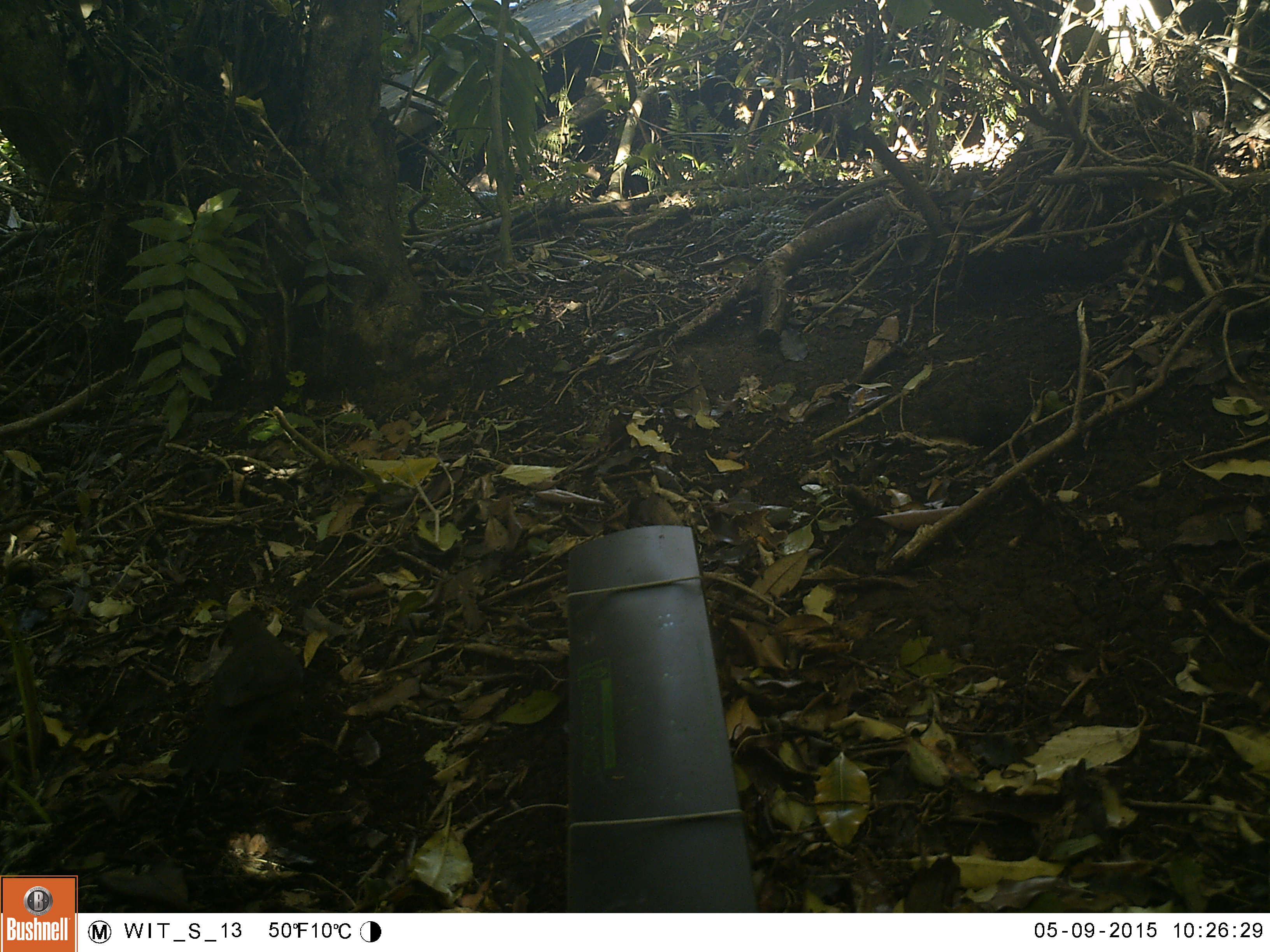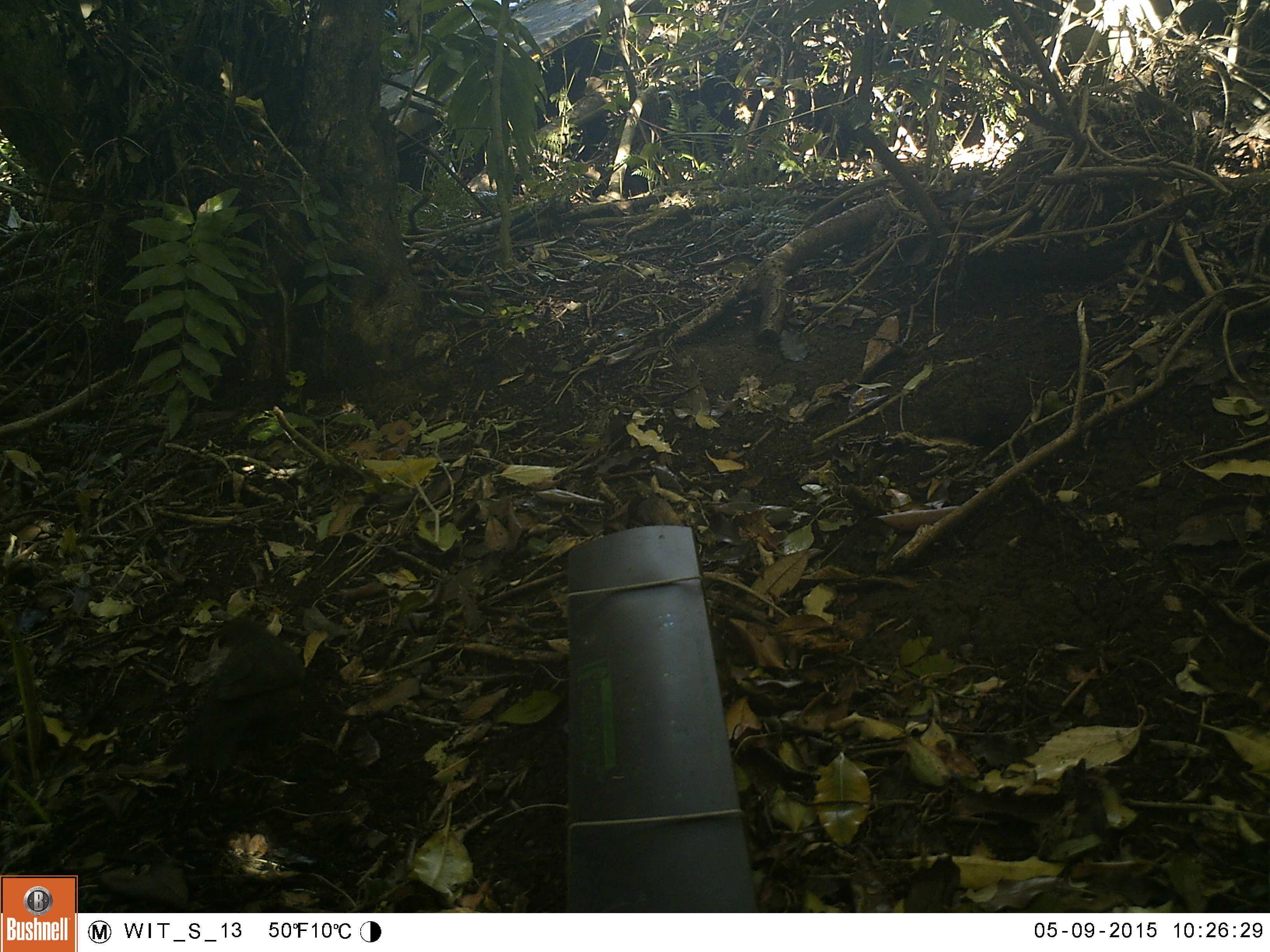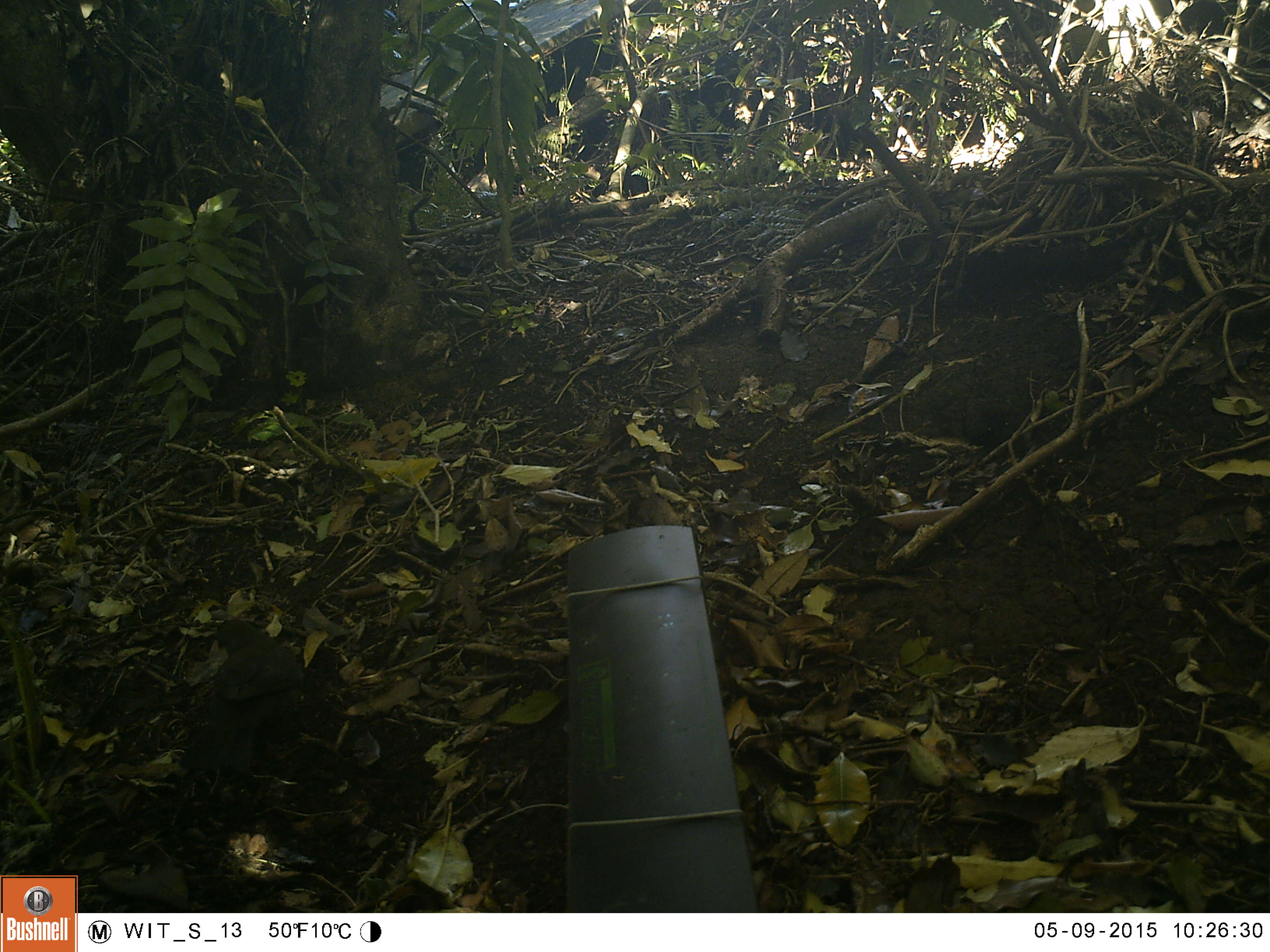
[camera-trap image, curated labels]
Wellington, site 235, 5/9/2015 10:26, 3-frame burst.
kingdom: Animalia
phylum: Chordata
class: Aves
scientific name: Aves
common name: bird